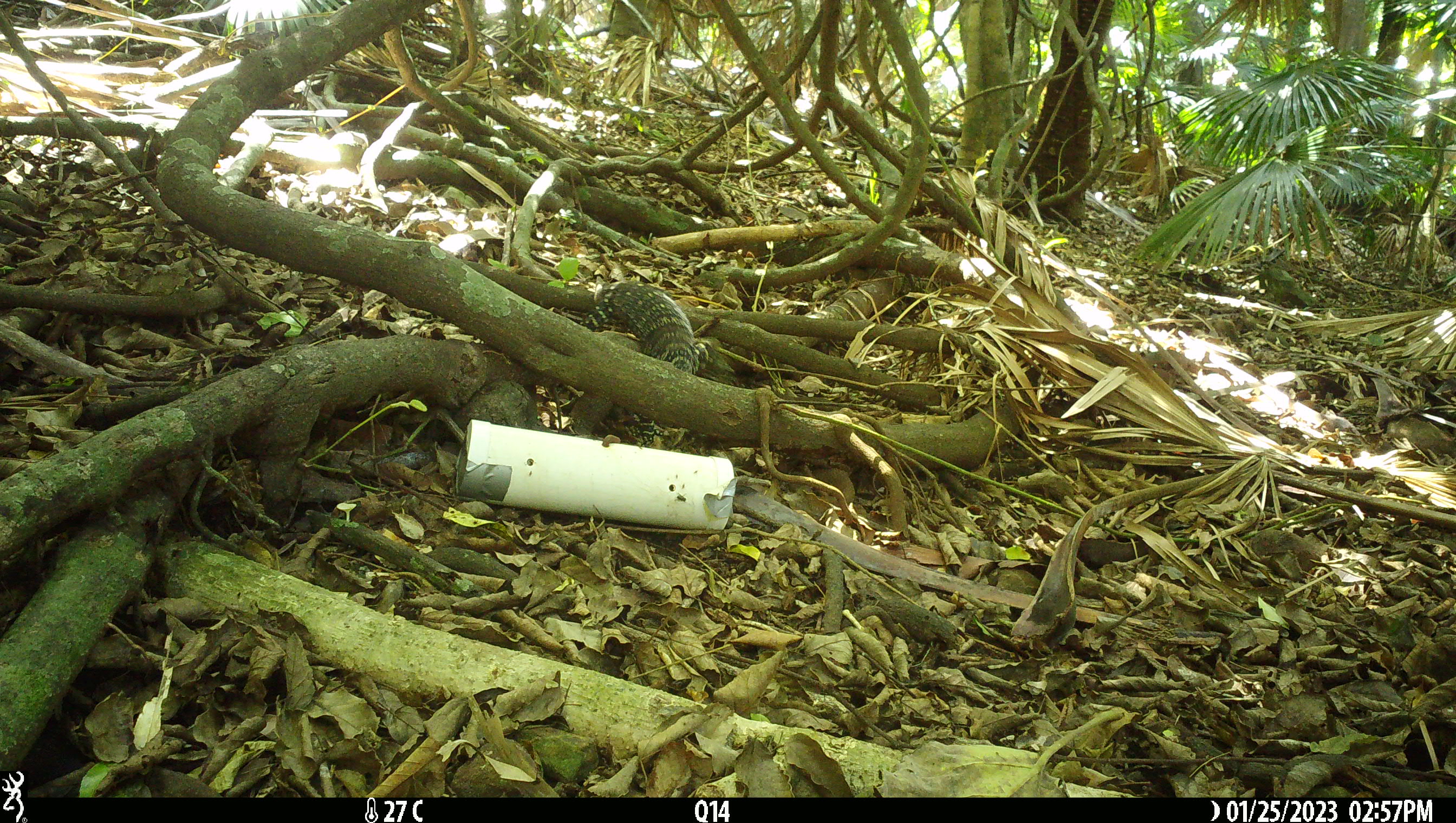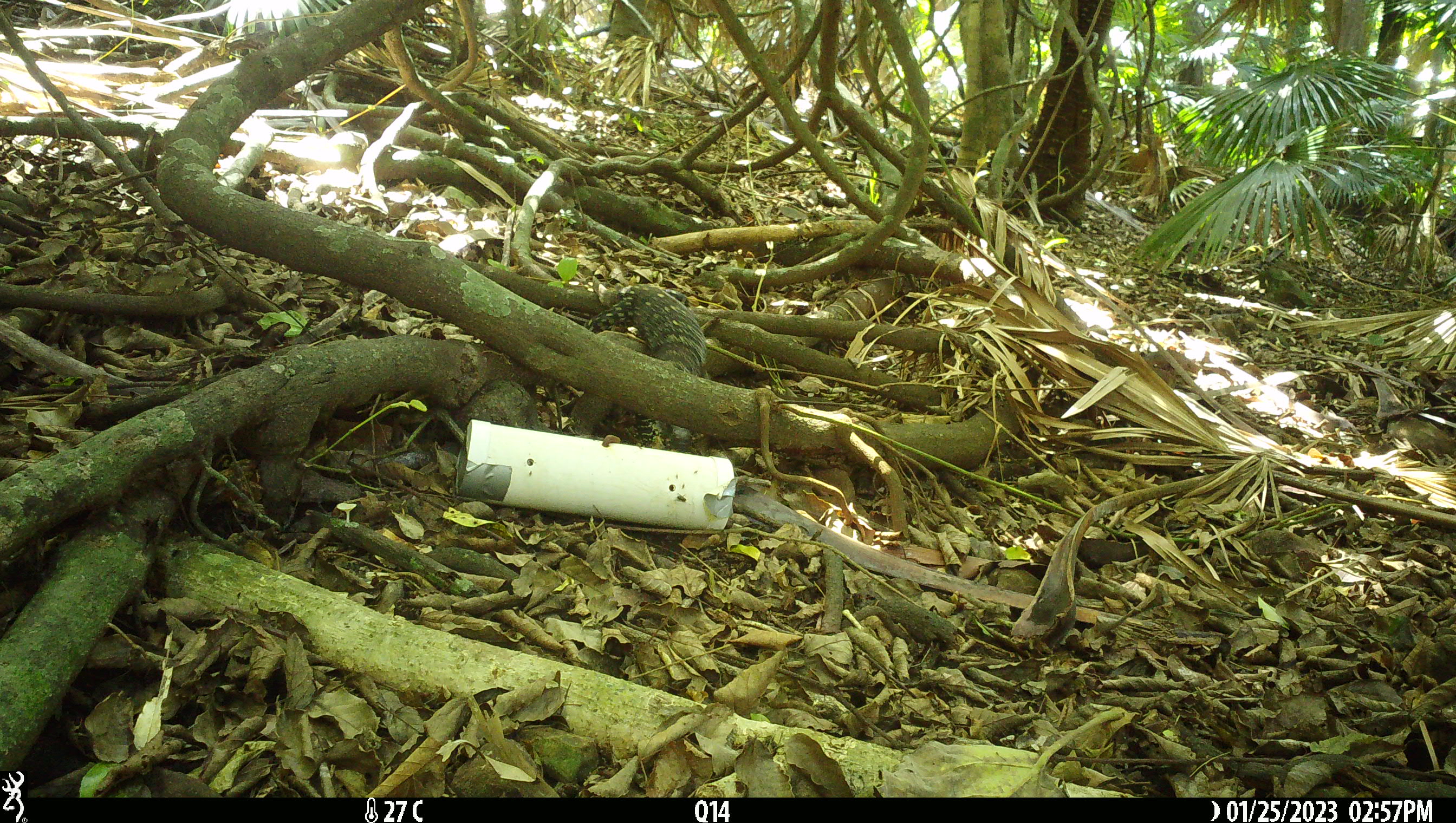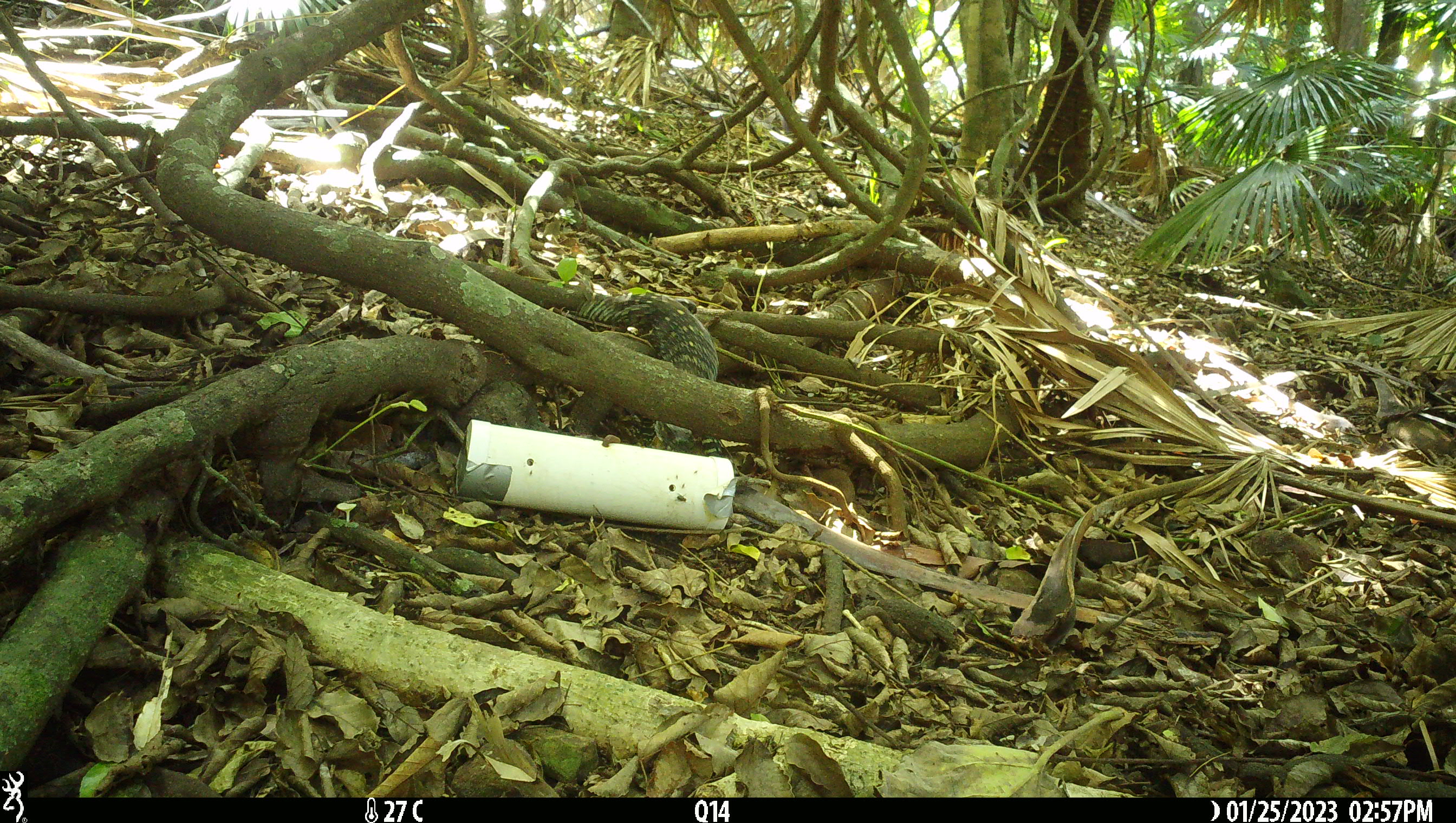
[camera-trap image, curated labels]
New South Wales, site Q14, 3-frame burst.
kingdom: Animalia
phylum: Chordata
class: Reptilia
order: Squamata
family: Varanidae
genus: Varanus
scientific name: Varanus varius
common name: lace monitor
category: goanna